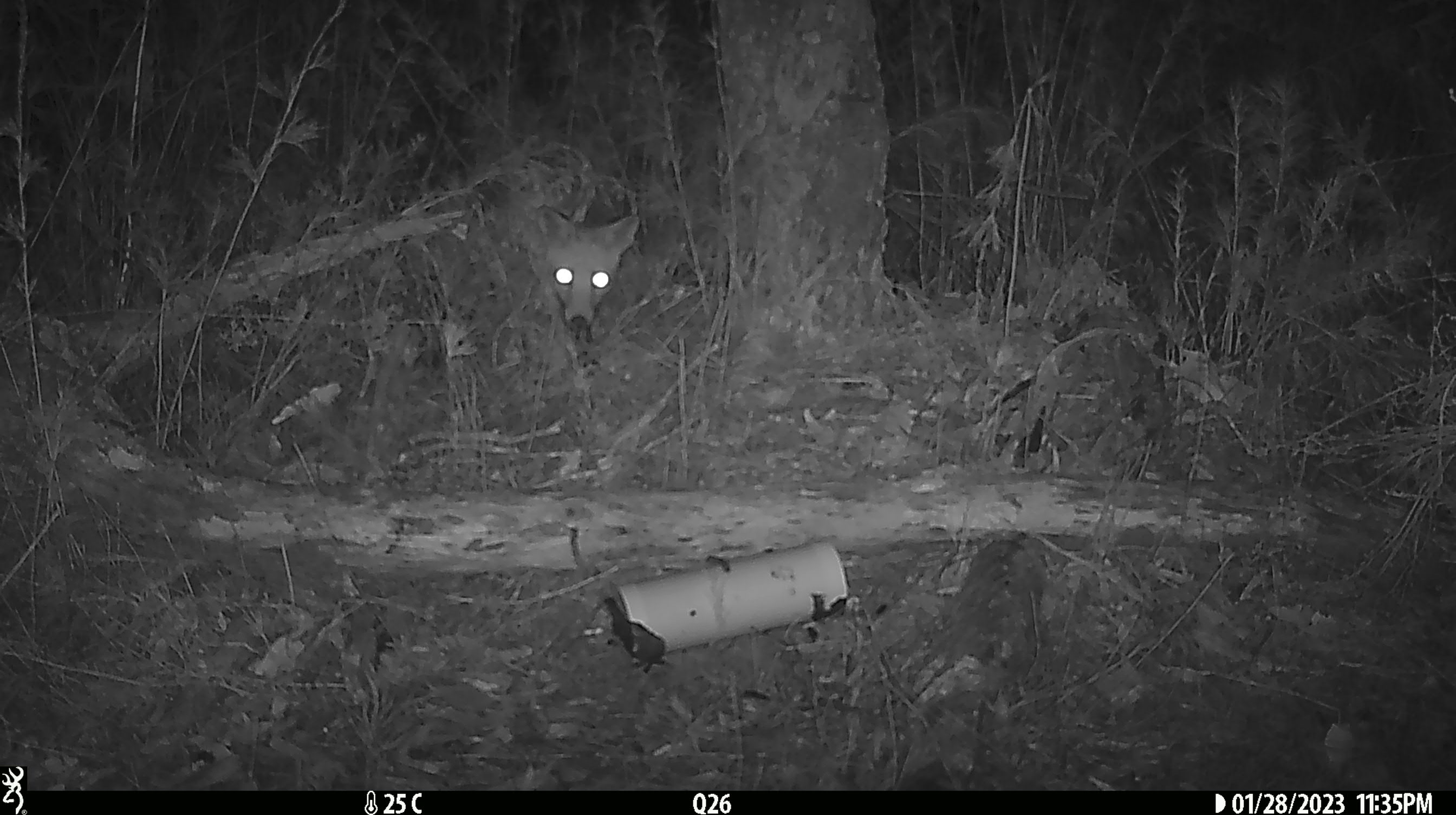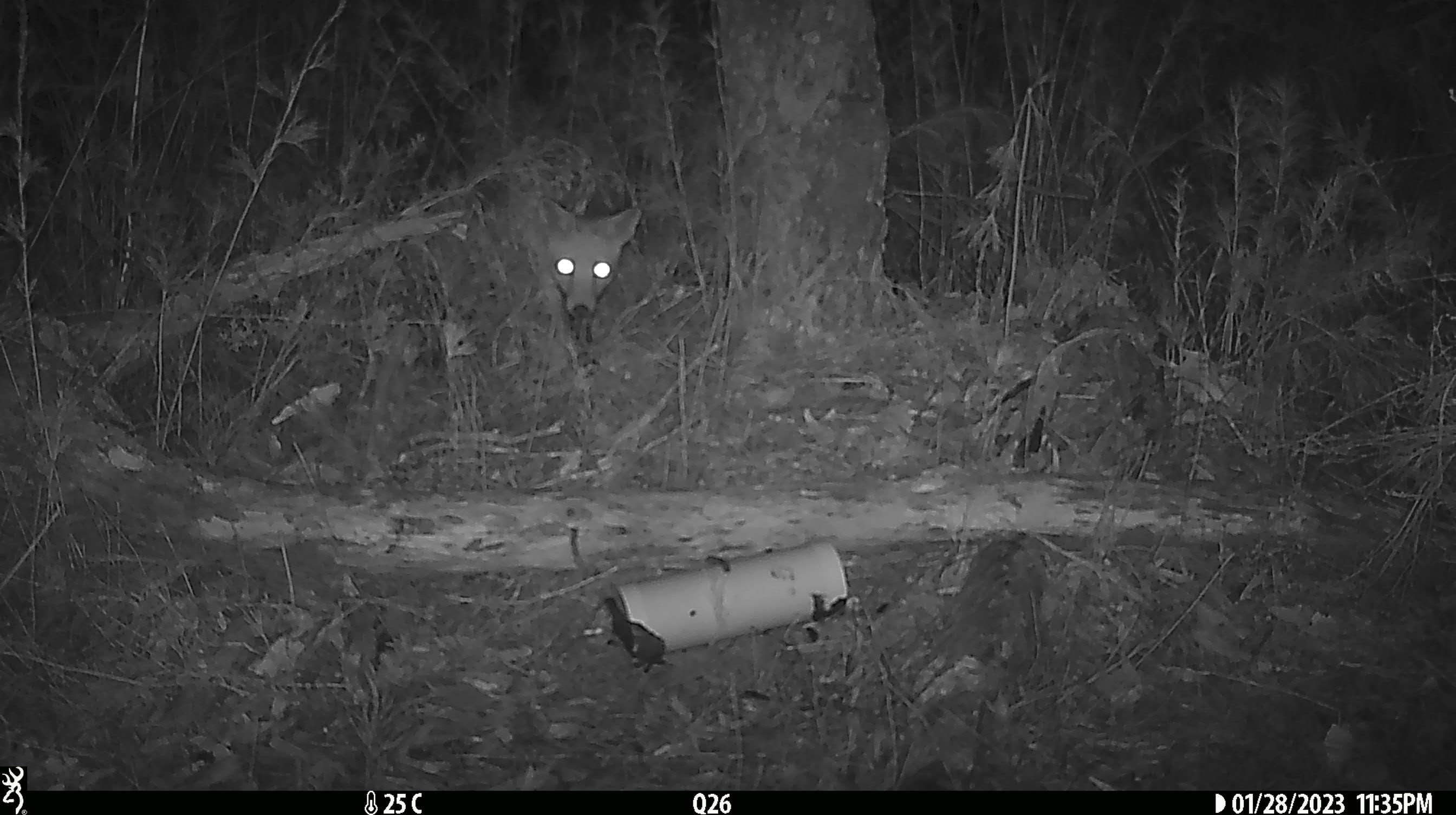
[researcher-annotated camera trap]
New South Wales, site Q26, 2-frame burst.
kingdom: Animalia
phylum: Chordata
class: Mammalia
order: Carnivora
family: Canidae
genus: Vulpes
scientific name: Vulpes vulpes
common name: red fox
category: fox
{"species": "fox (red fox) (Vulpes vulpes)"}